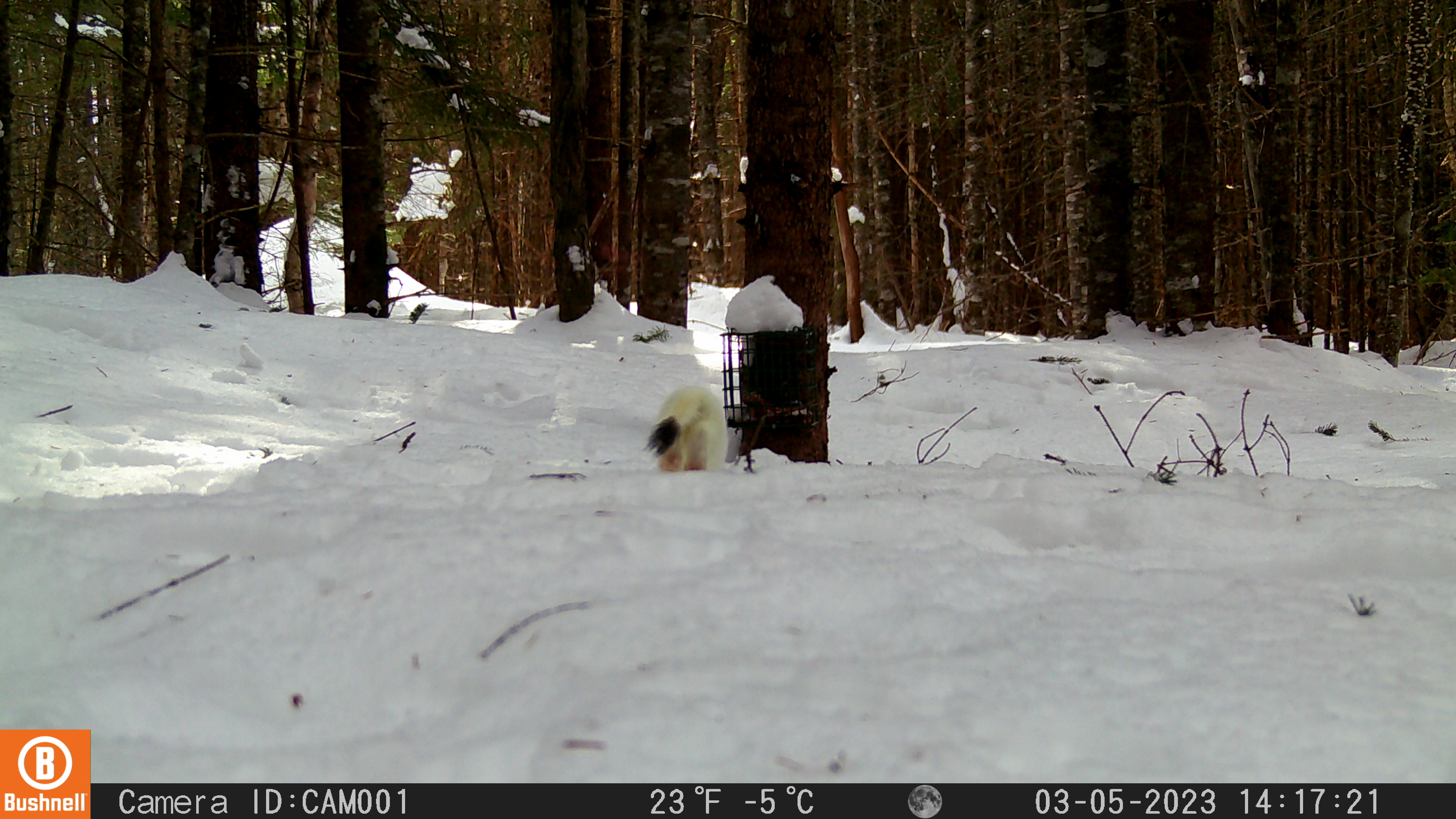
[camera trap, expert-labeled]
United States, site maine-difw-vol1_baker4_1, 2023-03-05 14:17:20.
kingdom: Animalia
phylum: Chordata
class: Mammalia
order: Carnivora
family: Mustelidae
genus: Mustela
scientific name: Mustela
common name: weasel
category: weasel sp.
Weasel sp. (weasel) (Mustela).